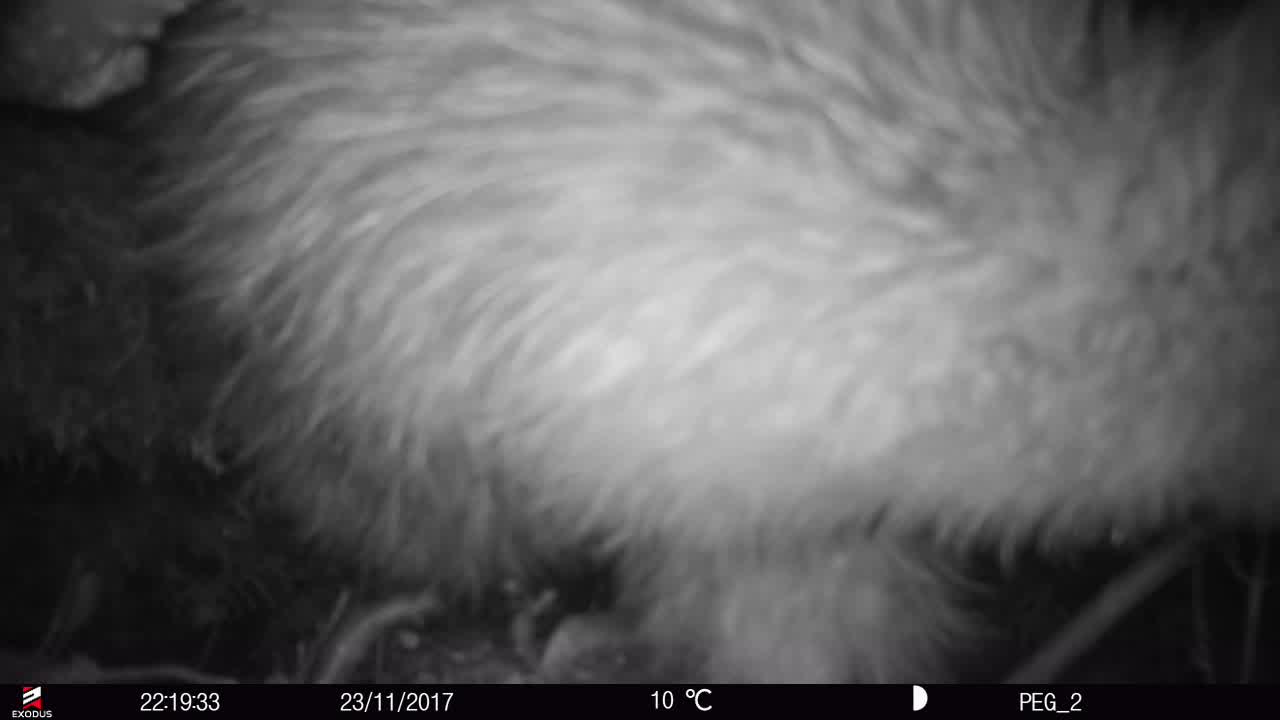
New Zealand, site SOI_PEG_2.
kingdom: Animalia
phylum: Chordata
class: Aves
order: Apterygiformes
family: Apterygidae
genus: Apteryx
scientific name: Apteryx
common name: kiwi